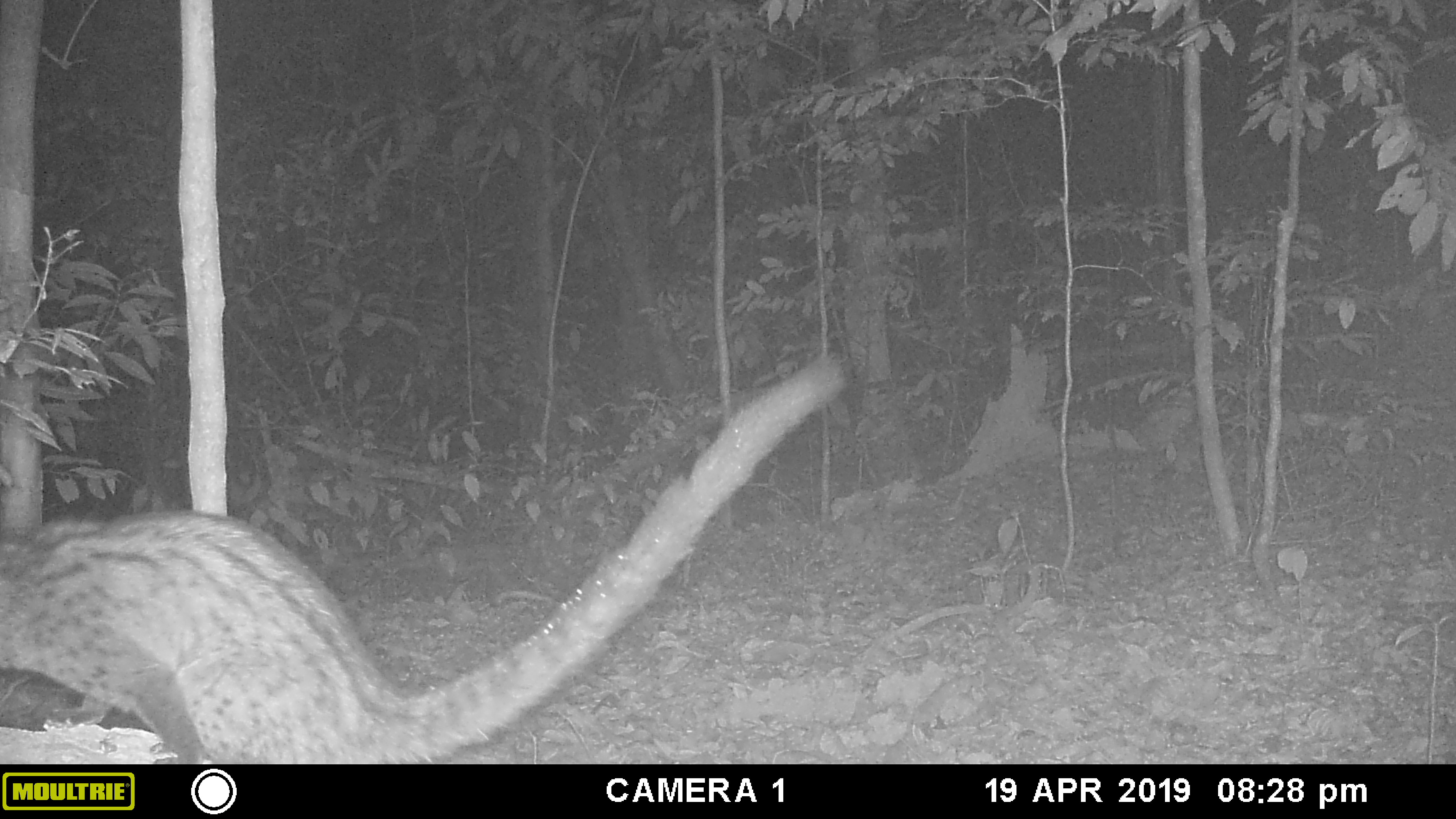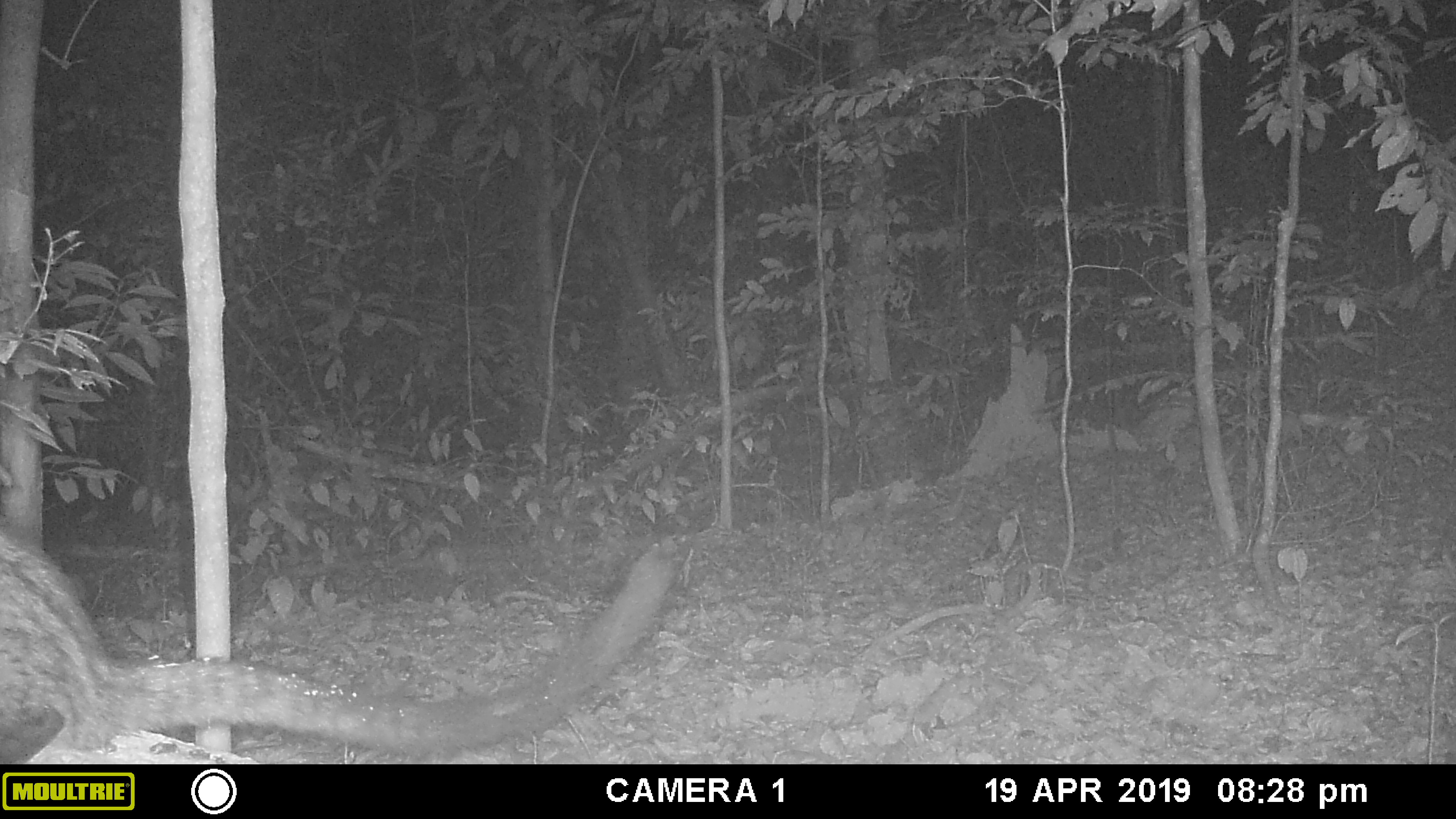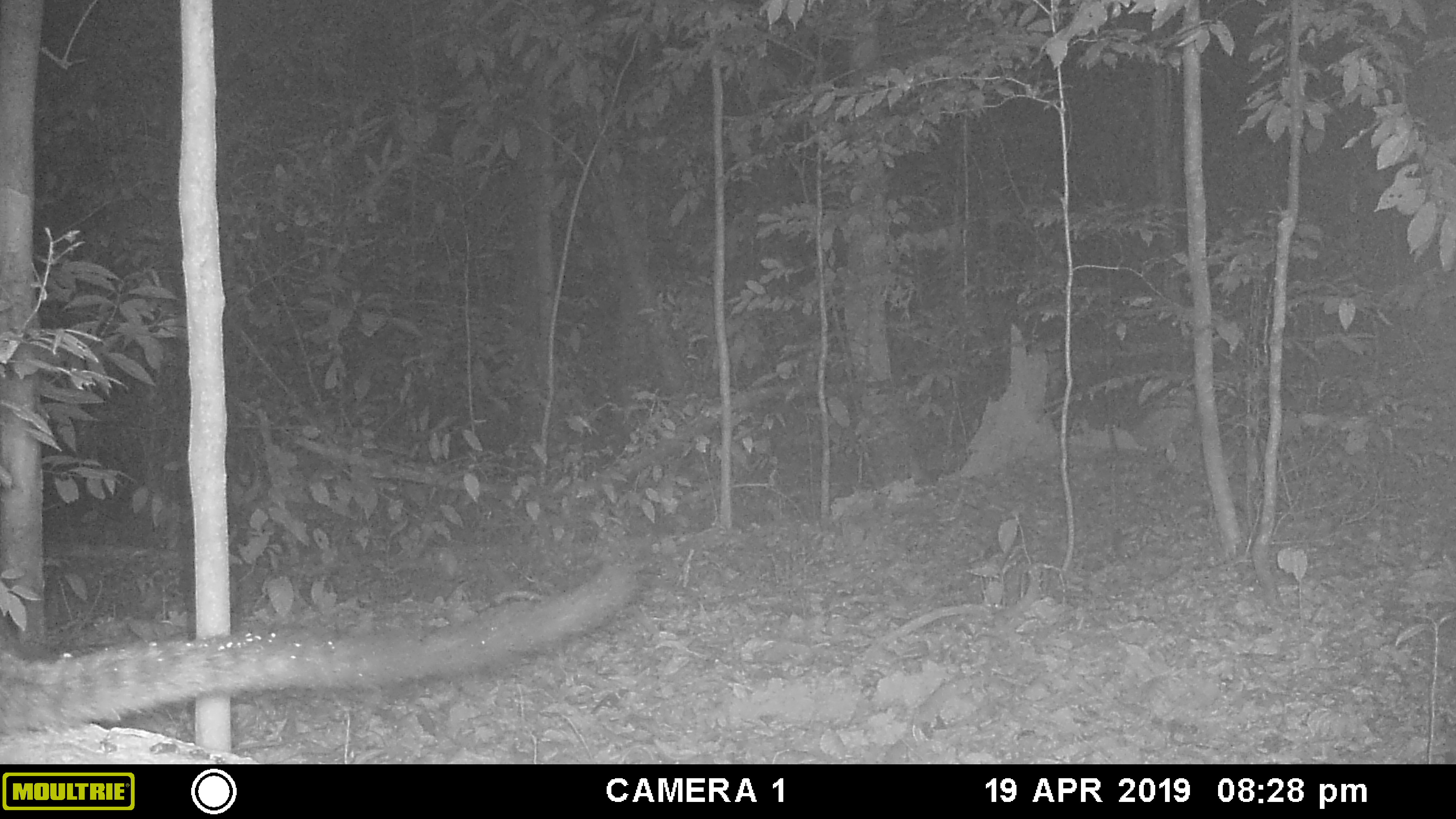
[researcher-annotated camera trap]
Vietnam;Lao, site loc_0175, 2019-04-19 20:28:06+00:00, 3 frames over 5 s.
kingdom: Animalia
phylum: Chordata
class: Mammalia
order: Carnivora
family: Viverridae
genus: Paradoxurus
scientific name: Paradoxurus hermaphroditus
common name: common palm civet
Common palm civet (Paradoxurus hermaphroditus). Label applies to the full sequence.